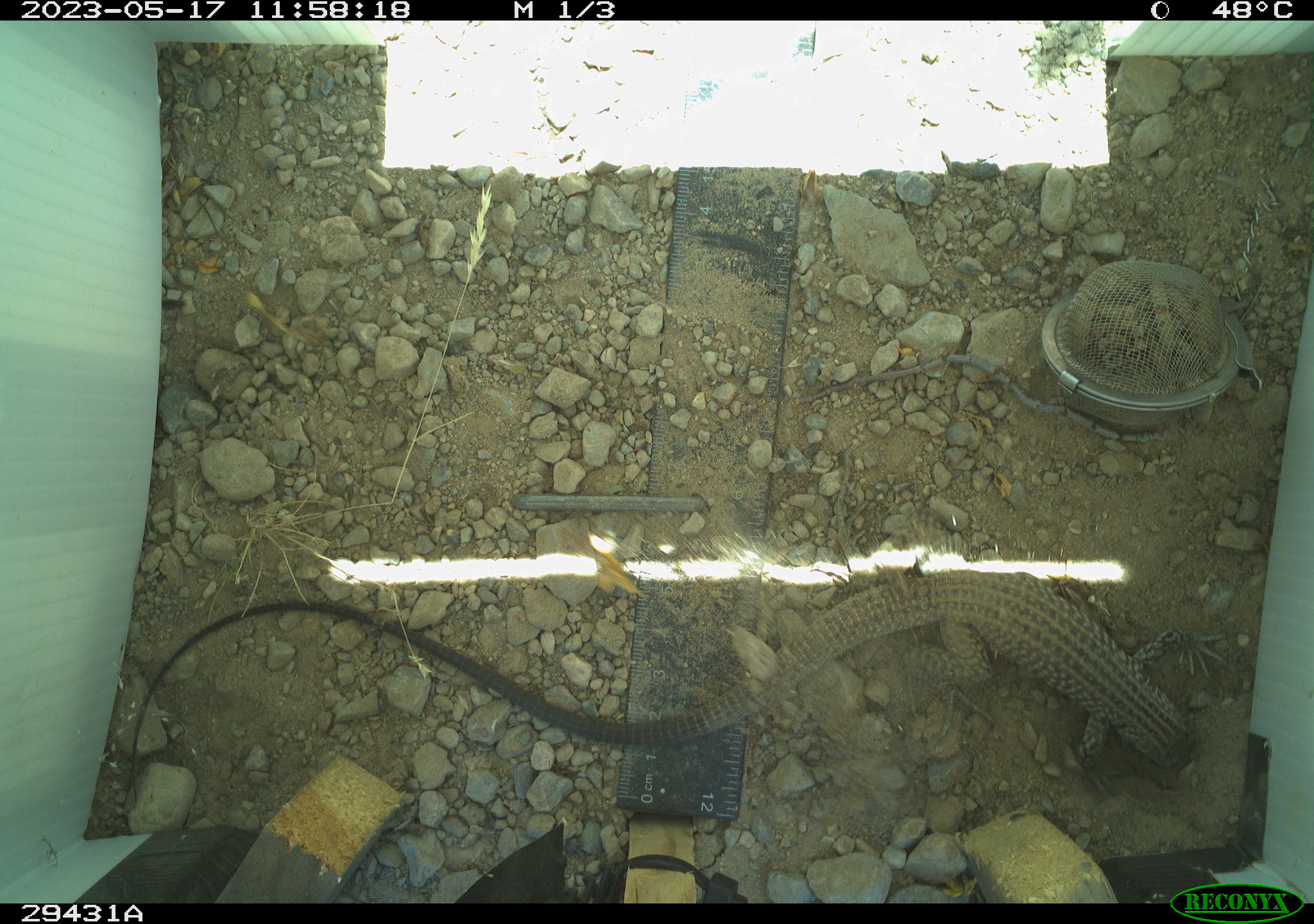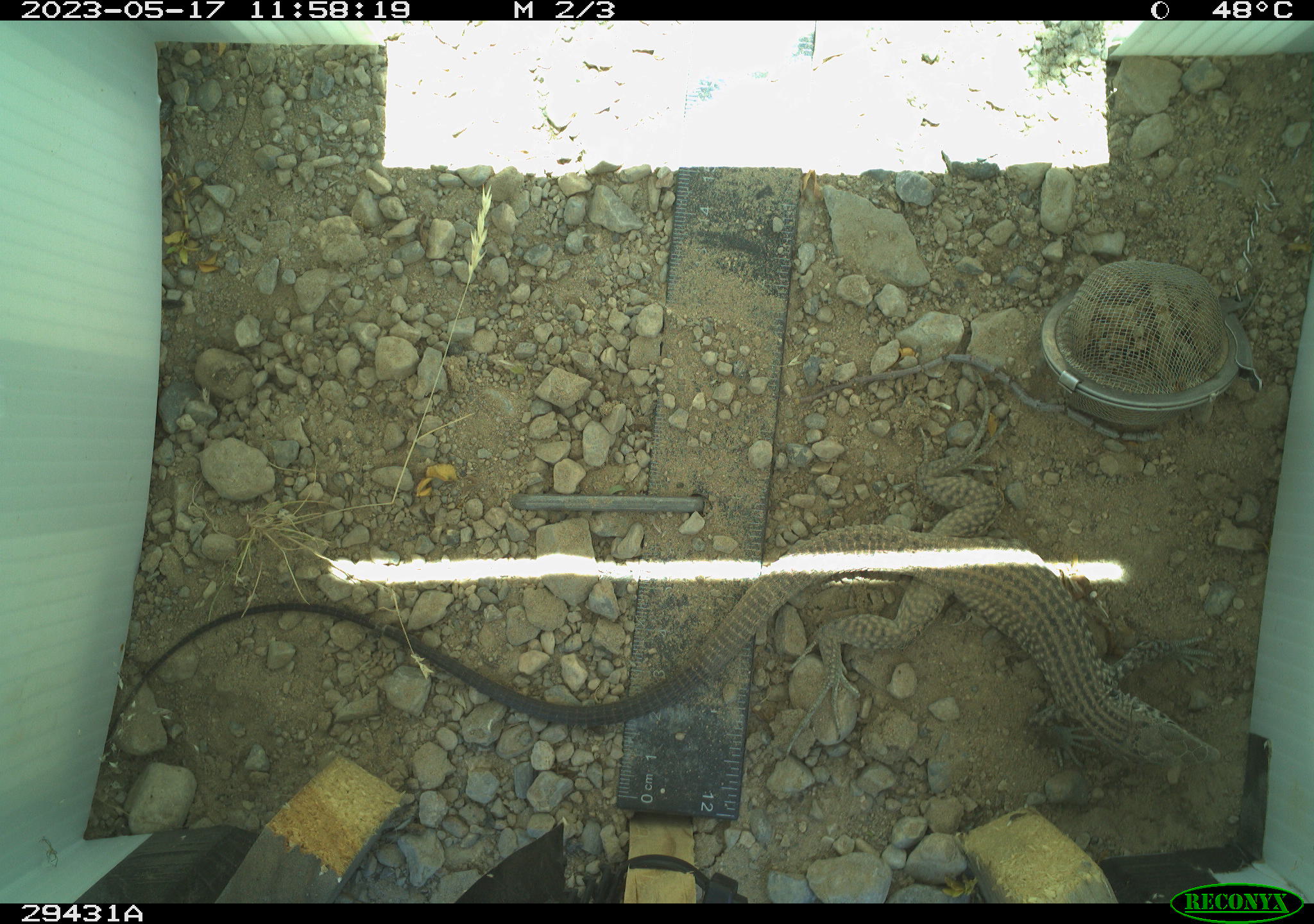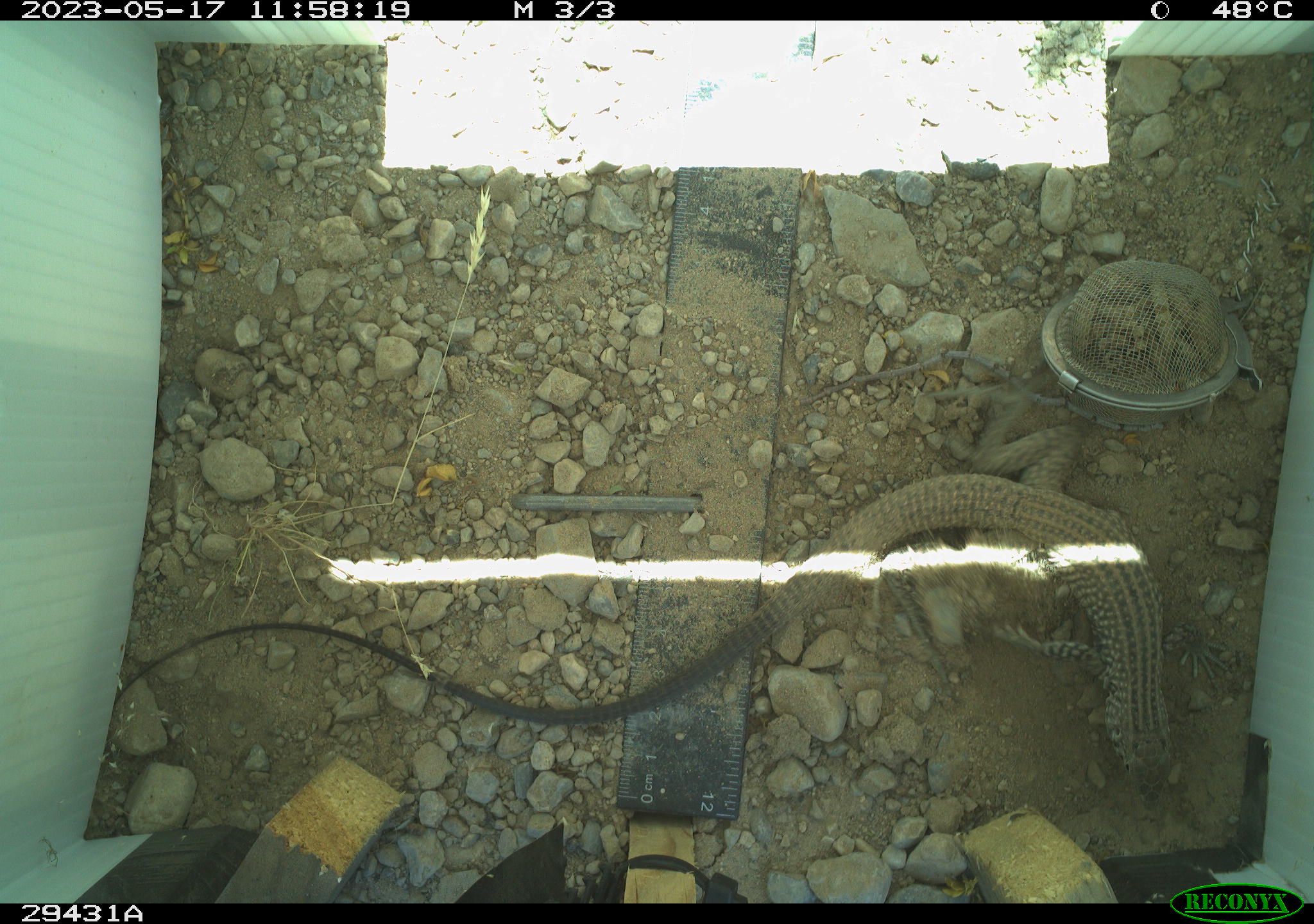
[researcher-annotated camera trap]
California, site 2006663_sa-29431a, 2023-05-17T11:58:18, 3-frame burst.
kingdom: Animalia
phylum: Chordata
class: Reptilia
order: Squamata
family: Teiidae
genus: Aspidoscelis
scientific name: Aspidoscelis tigris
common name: western whiptail